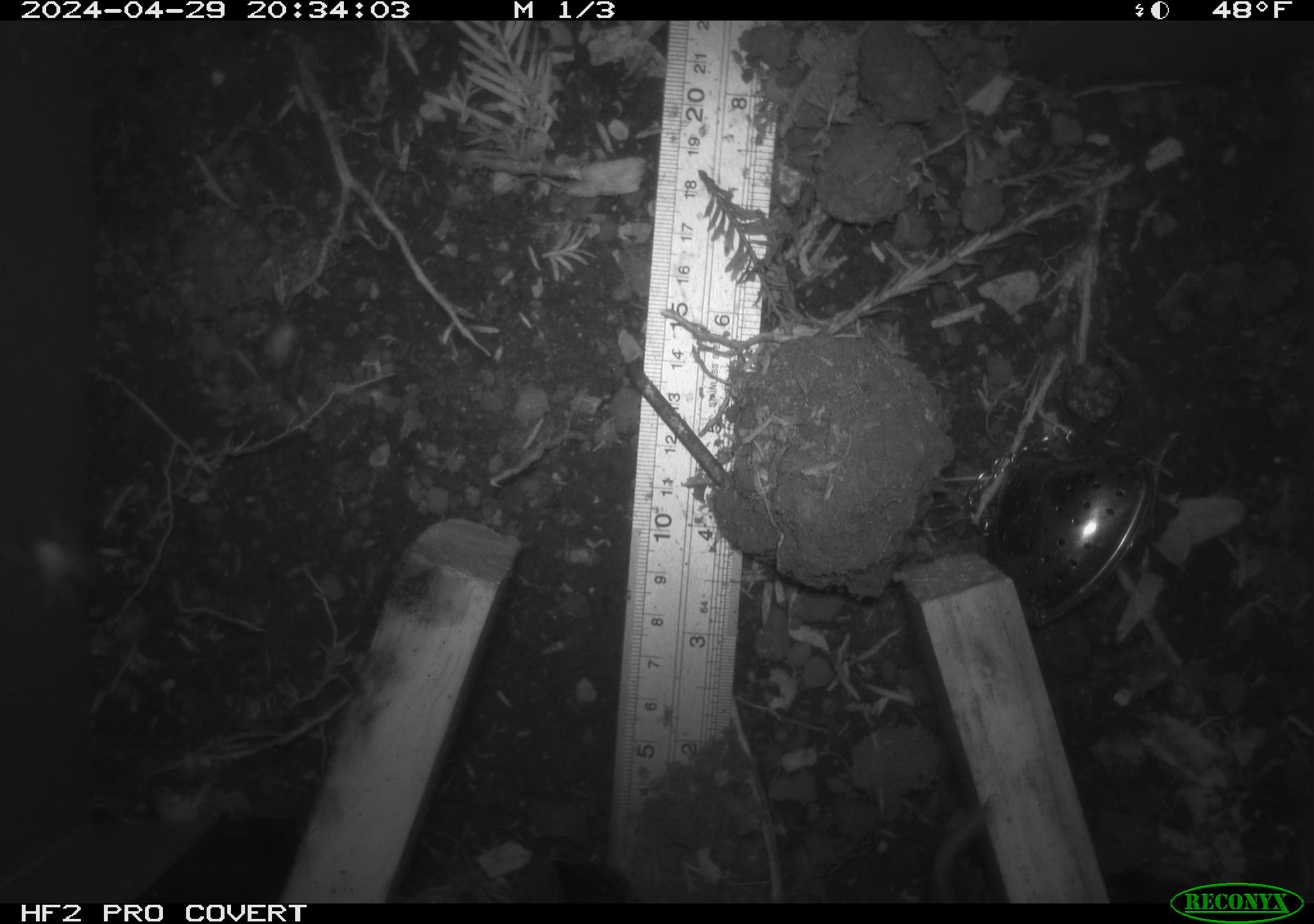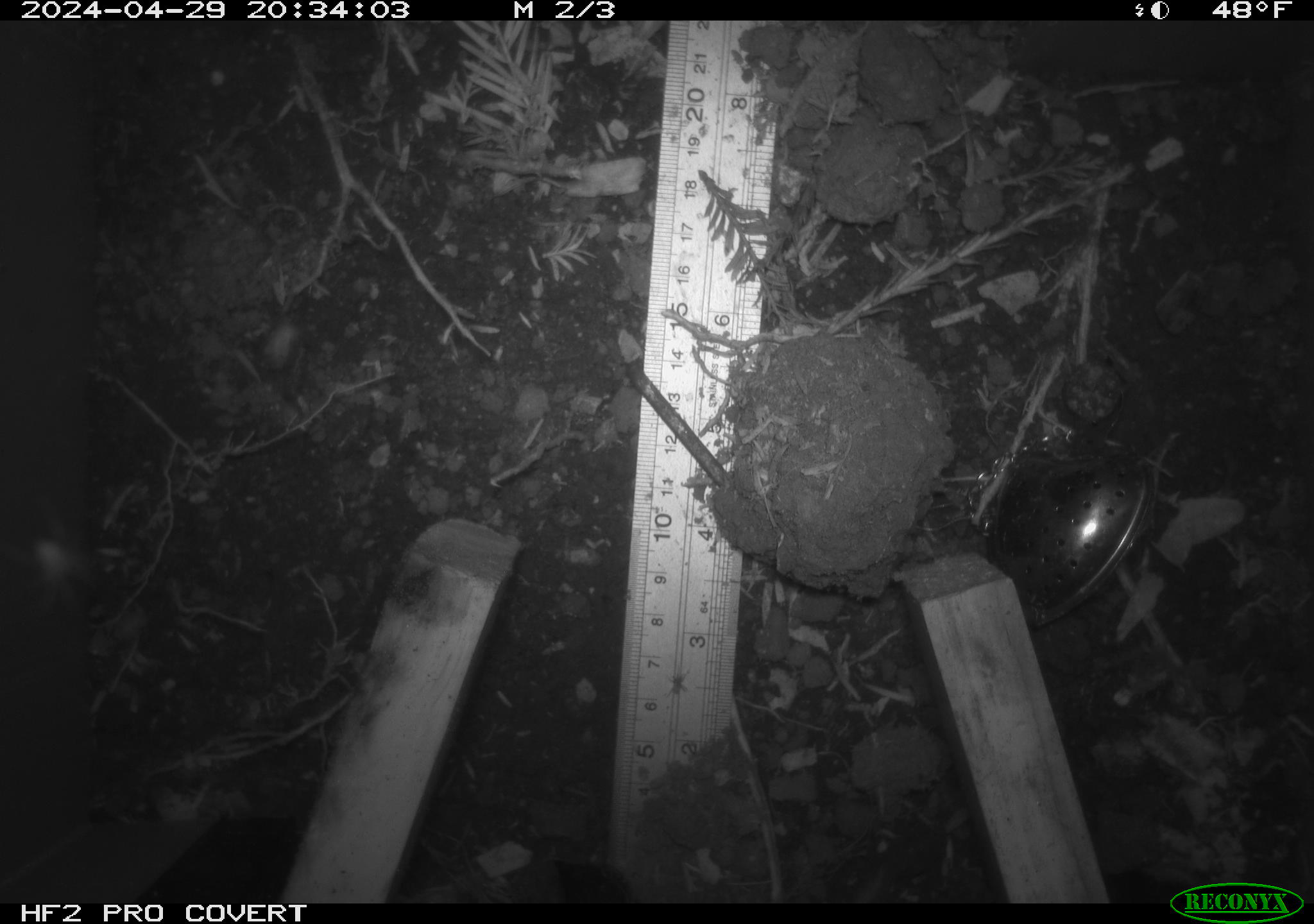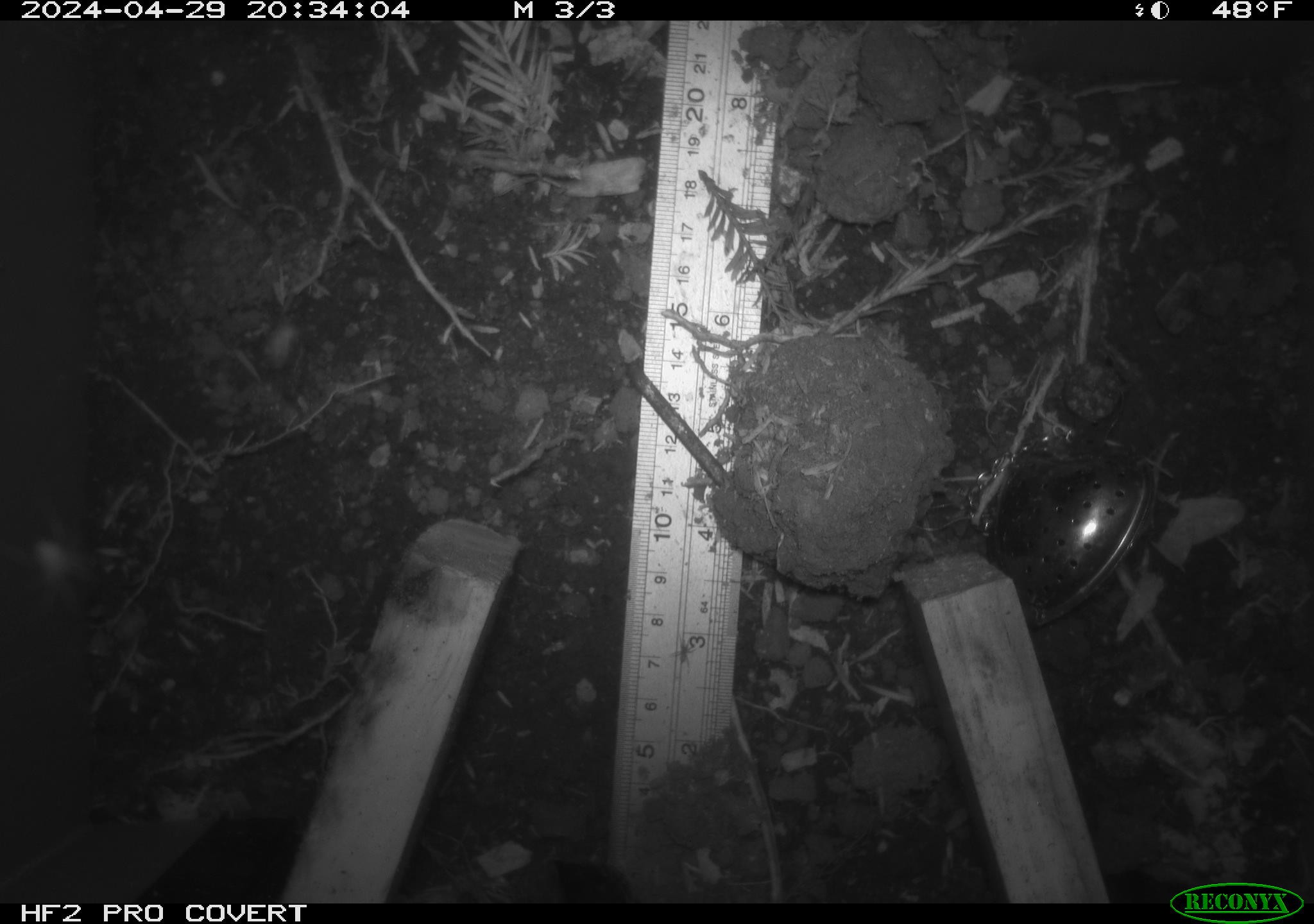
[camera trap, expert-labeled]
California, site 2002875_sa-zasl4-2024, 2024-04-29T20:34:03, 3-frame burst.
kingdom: Animalia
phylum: Chordata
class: Mammalia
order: Rodentia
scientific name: Rodentia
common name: rodent